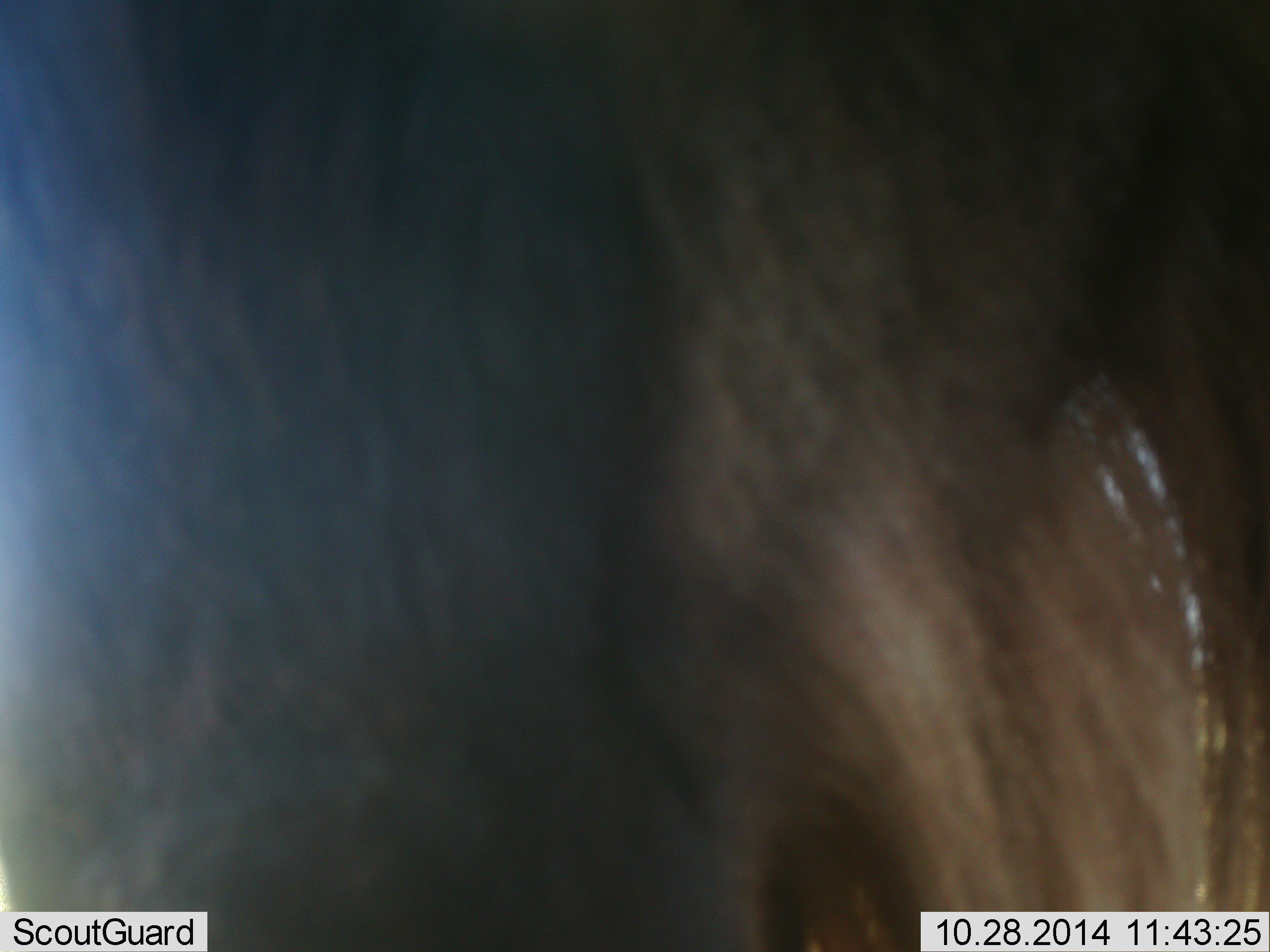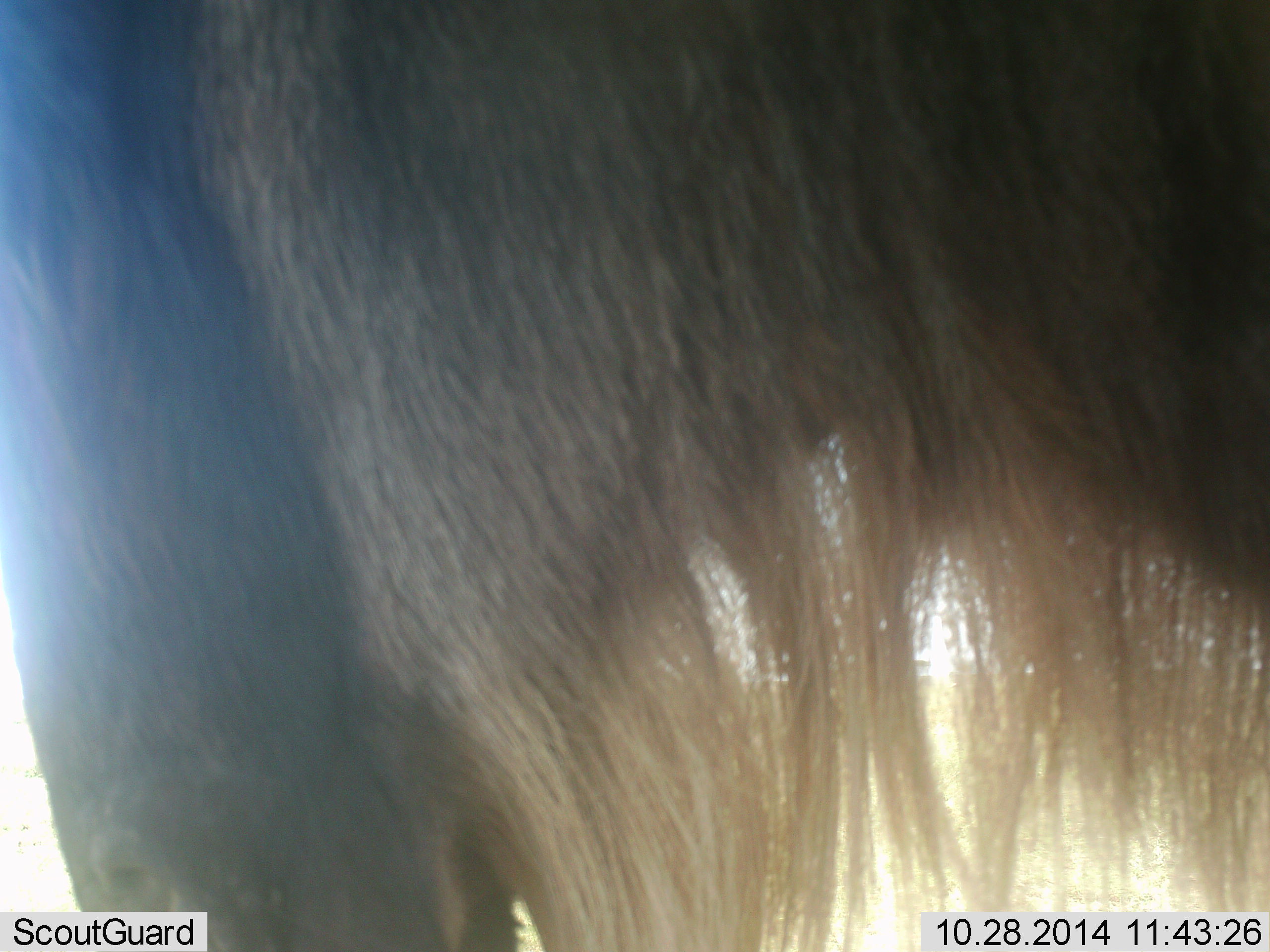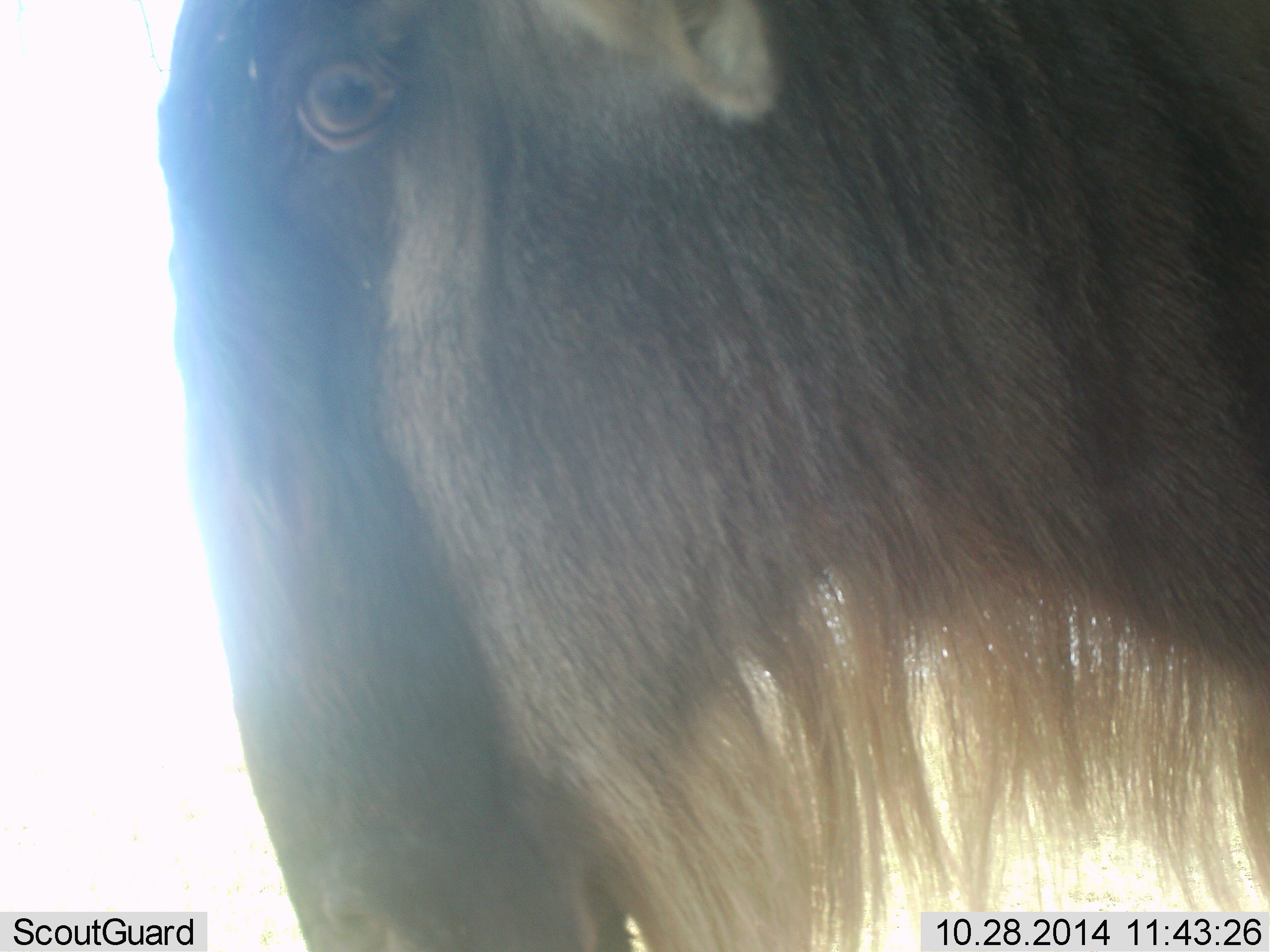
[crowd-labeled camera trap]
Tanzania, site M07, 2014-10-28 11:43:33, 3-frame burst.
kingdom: Animalia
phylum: Chordata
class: Mammalia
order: Artiodactyla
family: Bovidae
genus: Connochaetes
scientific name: Connochaetes taurinus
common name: blue wildebeest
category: wildebeest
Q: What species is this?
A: Wildebeest (blue wildebeest) (Connochaetes taurinus).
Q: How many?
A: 1.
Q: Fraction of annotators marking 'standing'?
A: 50%.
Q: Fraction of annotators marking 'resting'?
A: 0%.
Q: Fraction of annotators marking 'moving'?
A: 50%.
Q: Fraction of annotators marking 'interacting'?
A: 0%.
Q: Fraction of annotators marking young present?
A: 0%.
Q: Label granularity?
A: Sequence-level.